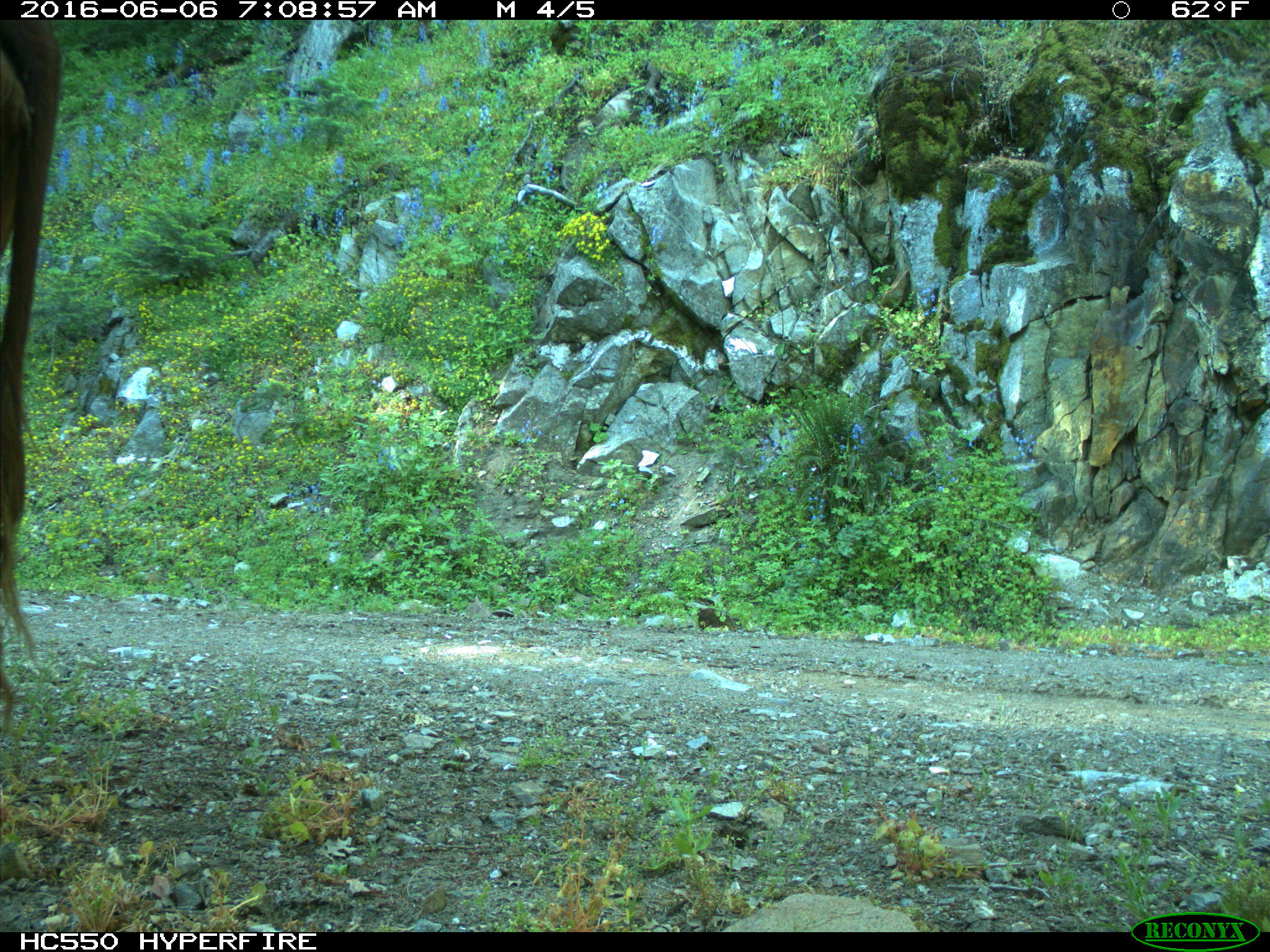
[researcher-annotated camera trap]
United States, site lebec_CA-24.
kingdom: Animalia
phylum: Chordata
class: Mammalia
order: Artiodactyla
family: Bovidae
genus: Bos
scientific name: Bos taurus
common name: domestic cow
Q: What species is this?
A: Bos taurus (domestic cow).